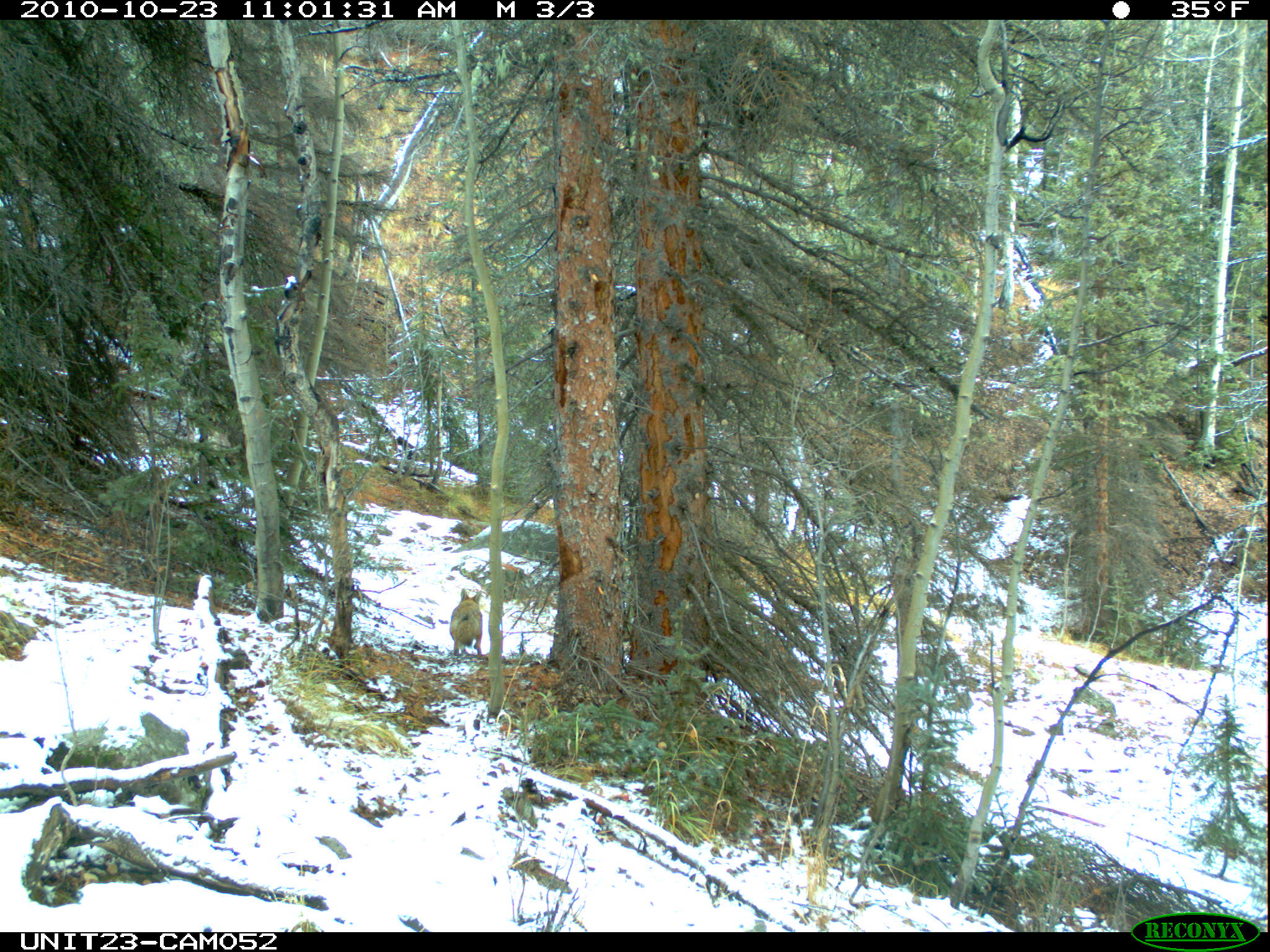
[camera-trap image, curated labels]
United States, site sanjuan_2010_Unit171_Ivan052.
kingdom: Animalia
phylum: Chordata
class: Mammalia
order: Carnivora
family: Canidae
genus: Canis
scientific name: Canis latrans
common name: coyote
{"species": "Canis latrans (coyote)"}